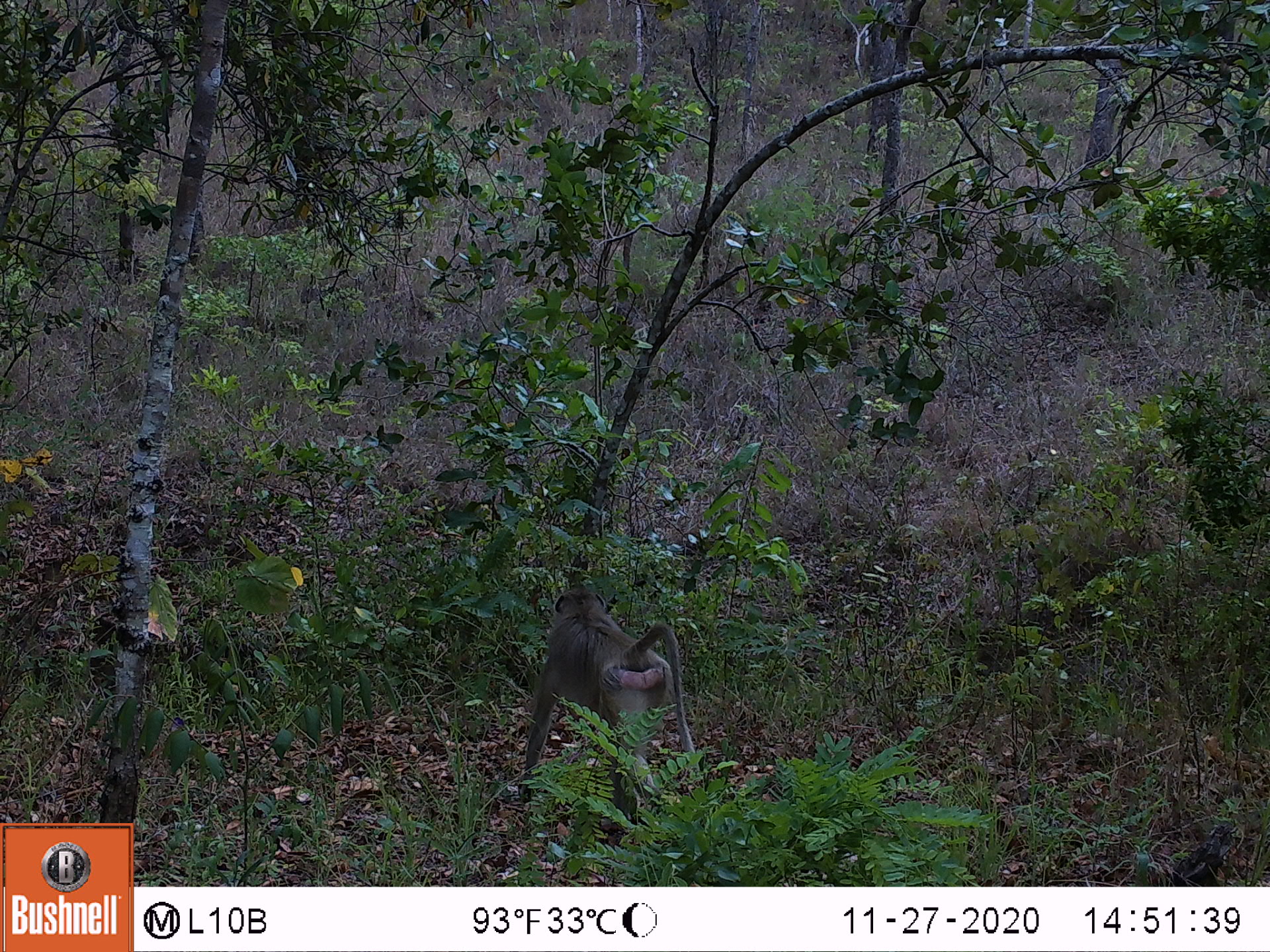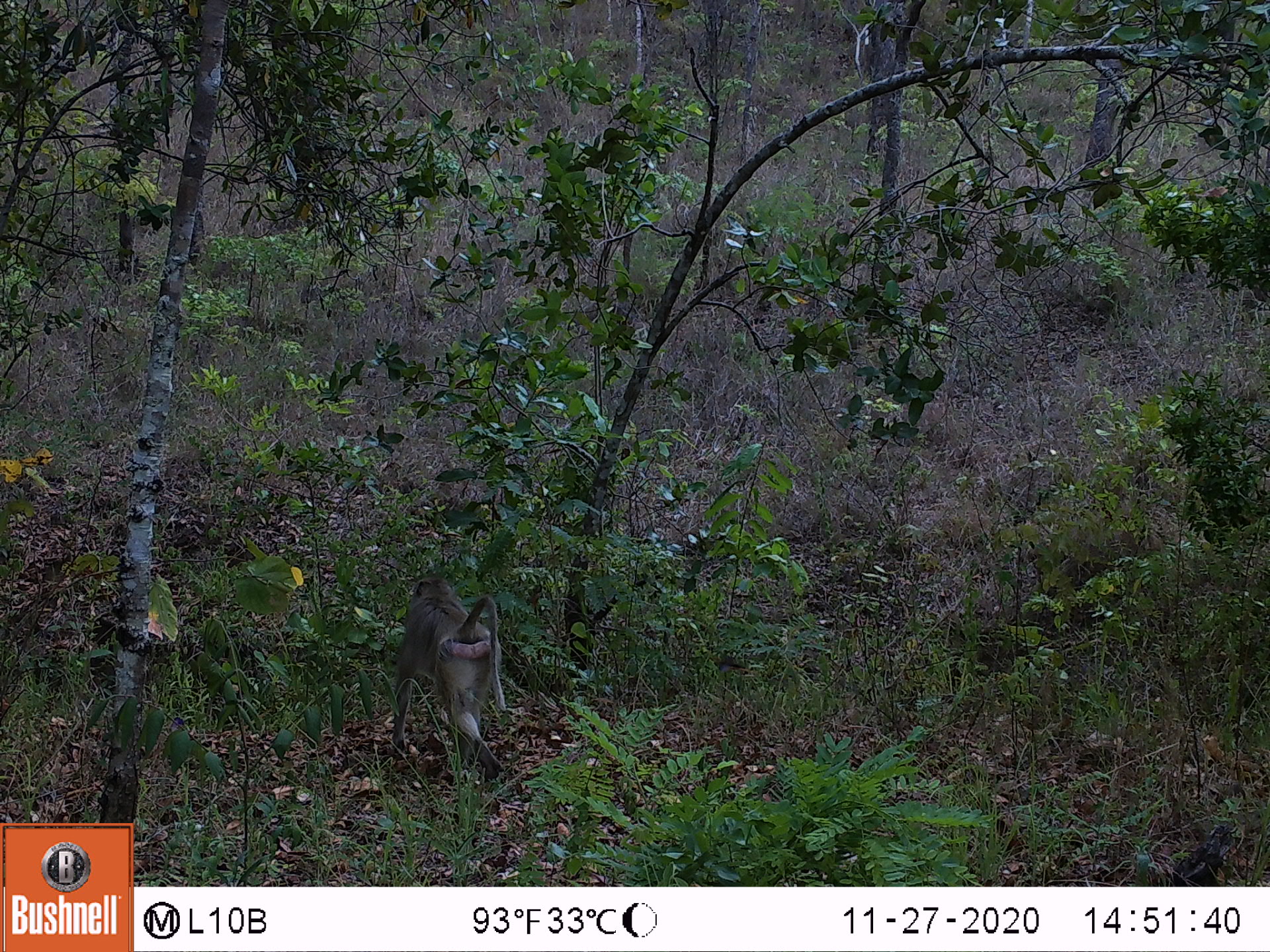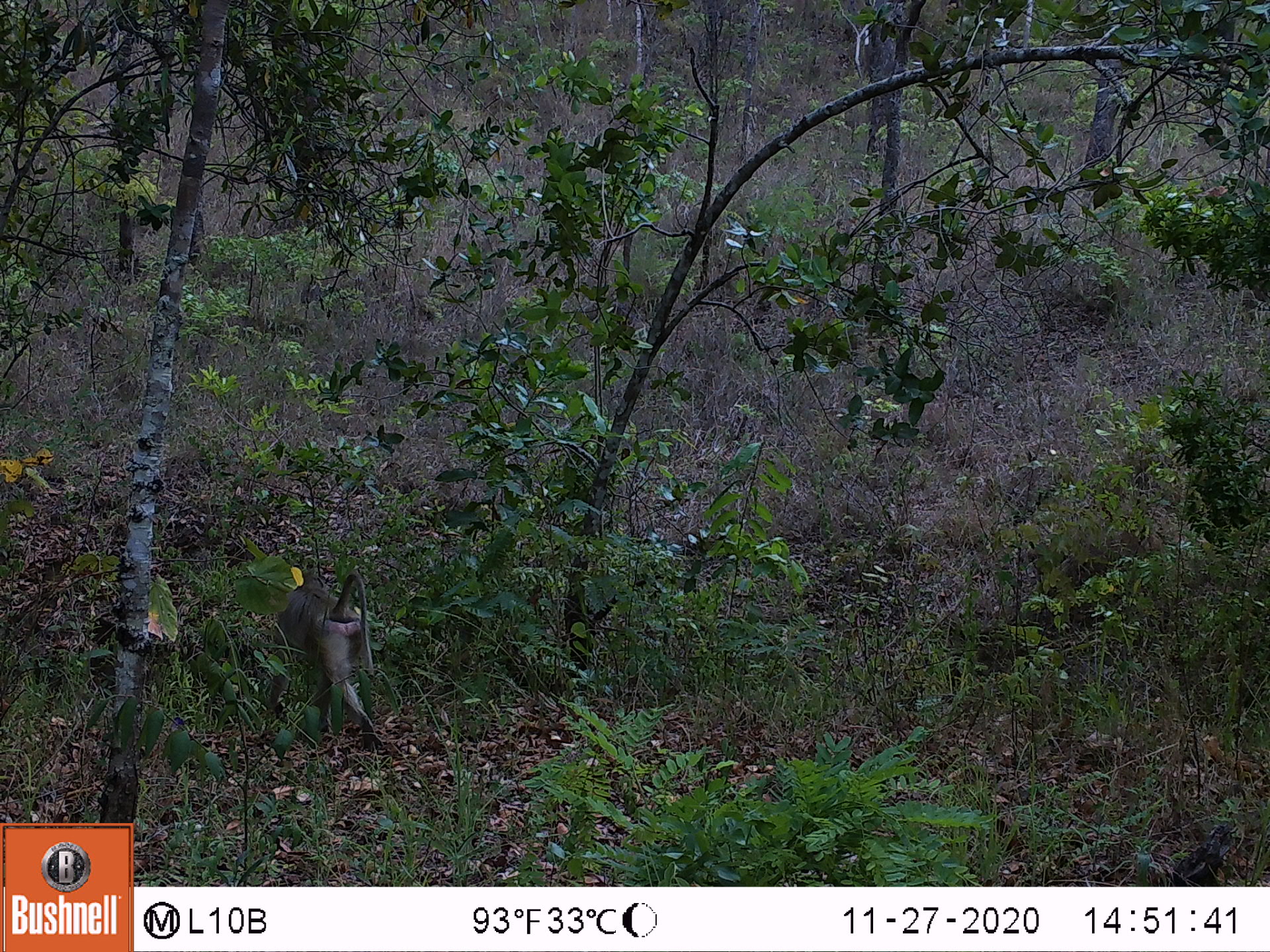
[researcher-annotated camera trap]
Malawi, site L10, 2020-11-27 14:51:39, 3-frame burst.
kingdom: Animalia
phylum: Chordata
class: Mammalia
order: Primates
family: Cercopithecidae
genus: Papio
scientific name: Papio cynocephalus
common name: yellow baboon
Yellow baboon (Papio cynocephalus), count 1.